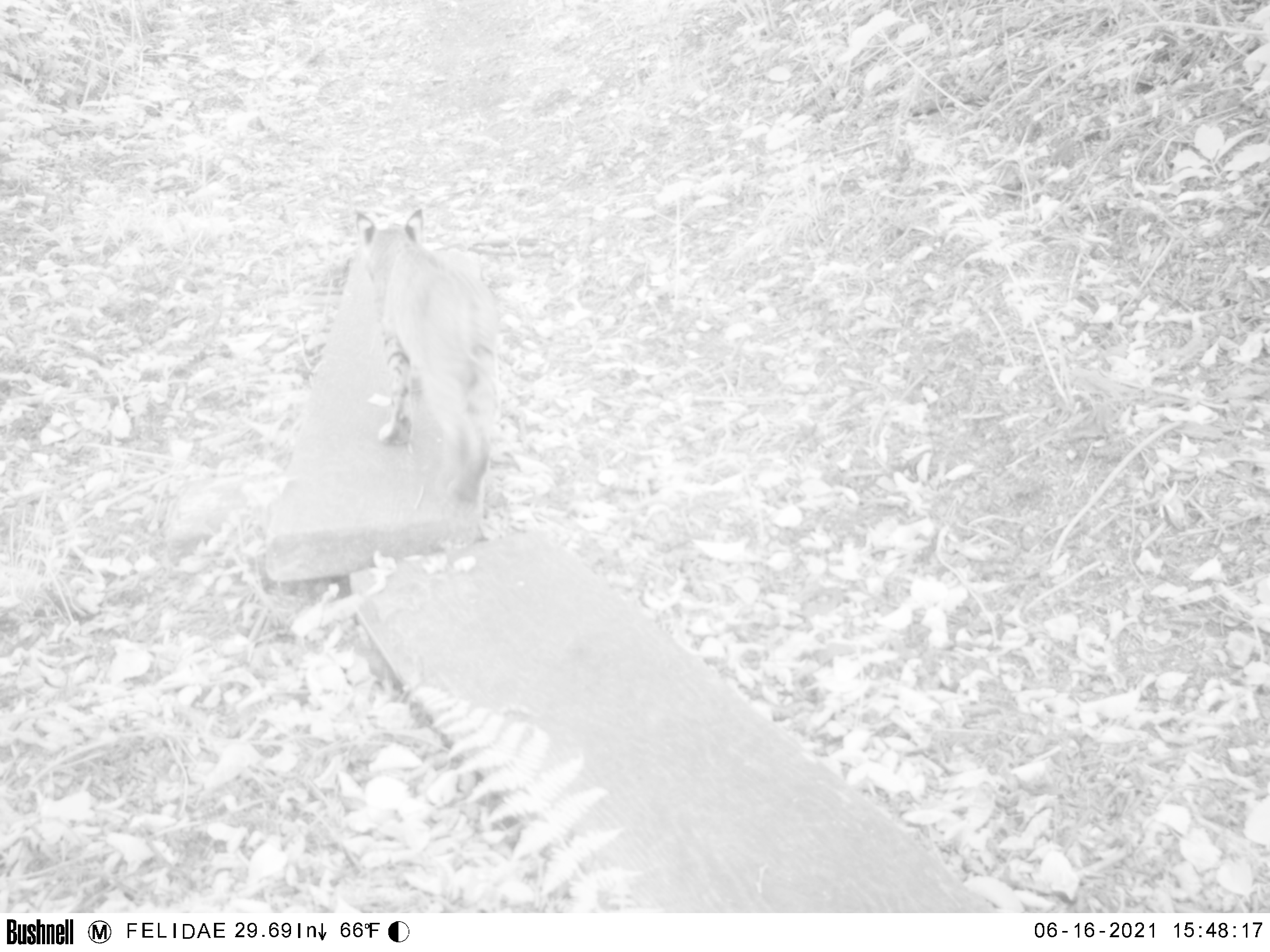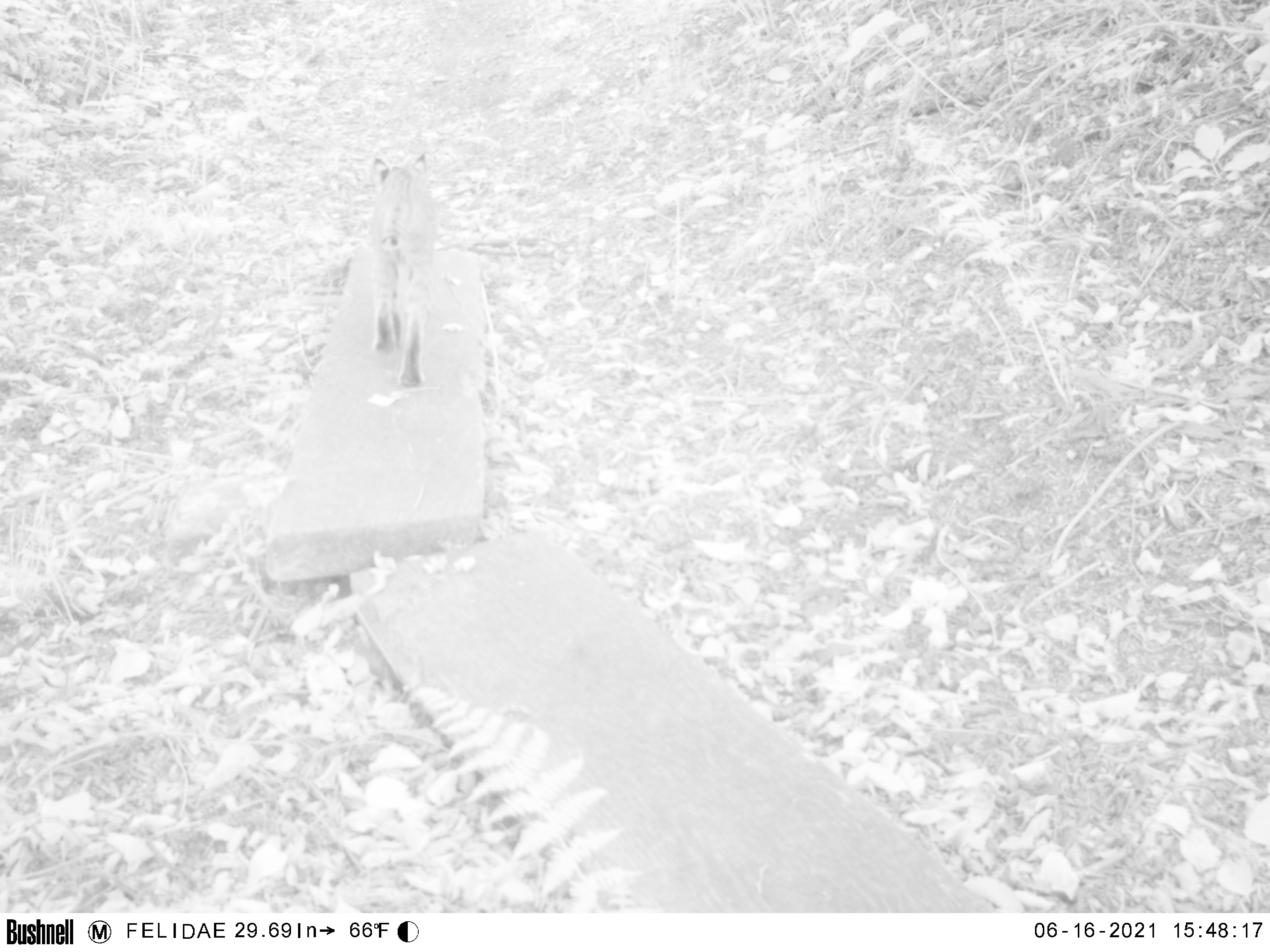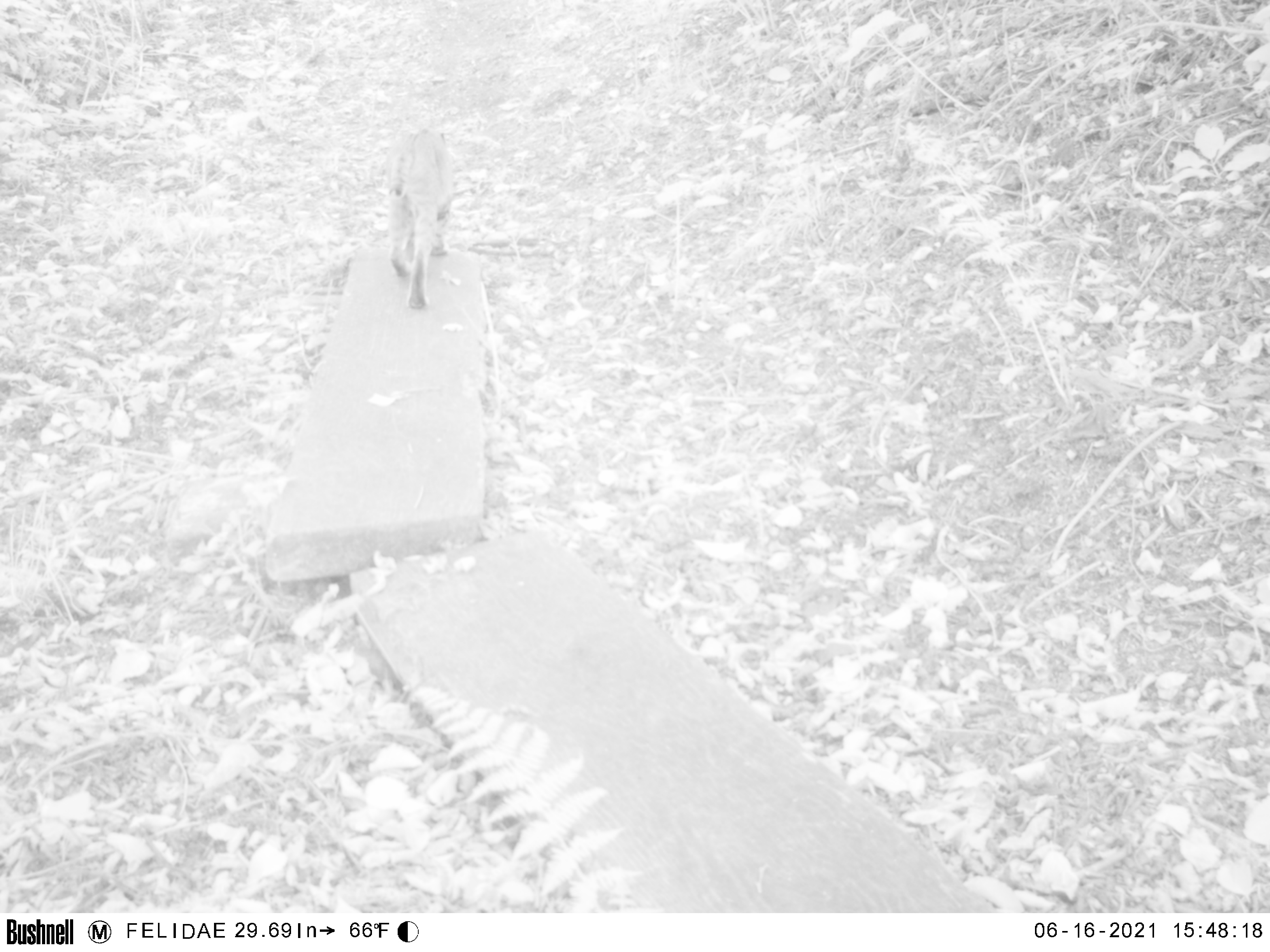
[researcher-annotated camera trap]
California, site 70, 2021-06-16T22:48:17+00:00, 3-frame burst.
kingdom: Animalia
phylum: Chordata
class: Mammalia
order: Carnivora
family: Felidae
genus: Lynx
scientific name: Lynx rufus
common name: bobcat